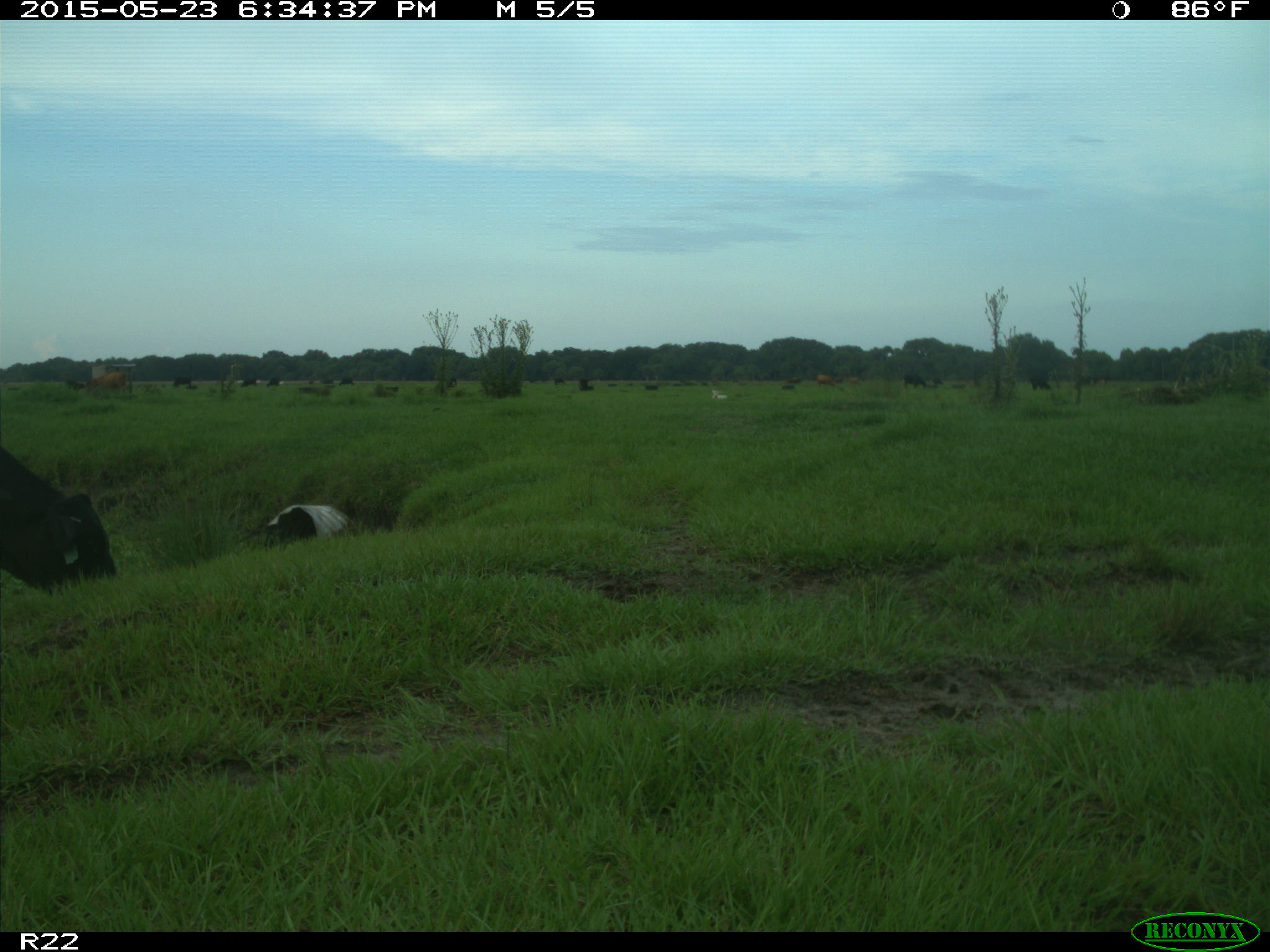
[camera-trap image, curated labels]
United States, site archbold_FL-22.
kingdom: Animalia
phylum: Chordata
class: Mammalia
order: Artiodactyla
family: Bovidae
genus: Bos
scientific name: Bos taurus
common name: domestic cow